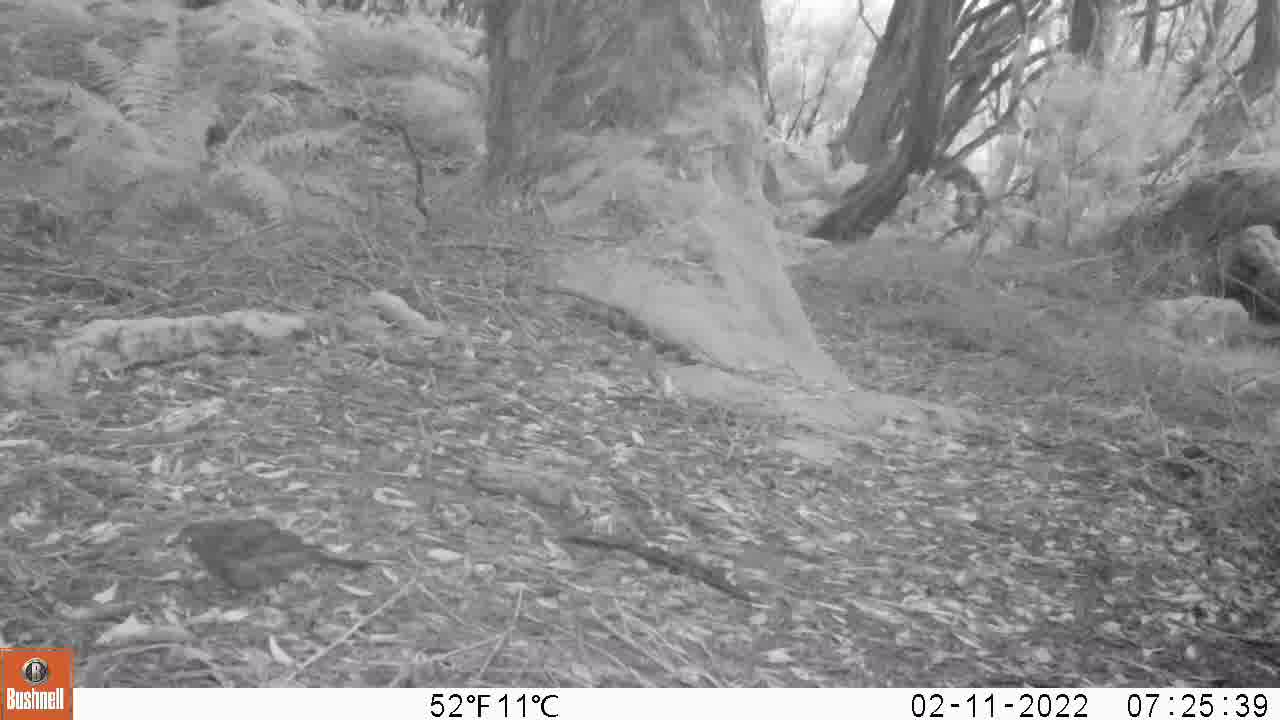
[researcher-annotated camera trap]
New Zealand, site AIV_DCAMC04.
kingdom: Animalia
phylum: Chordata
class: Aves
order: Passeriformes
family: Turdidae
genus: Turdus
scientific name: Turdus merula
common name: eurasian blackbird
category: blackbird